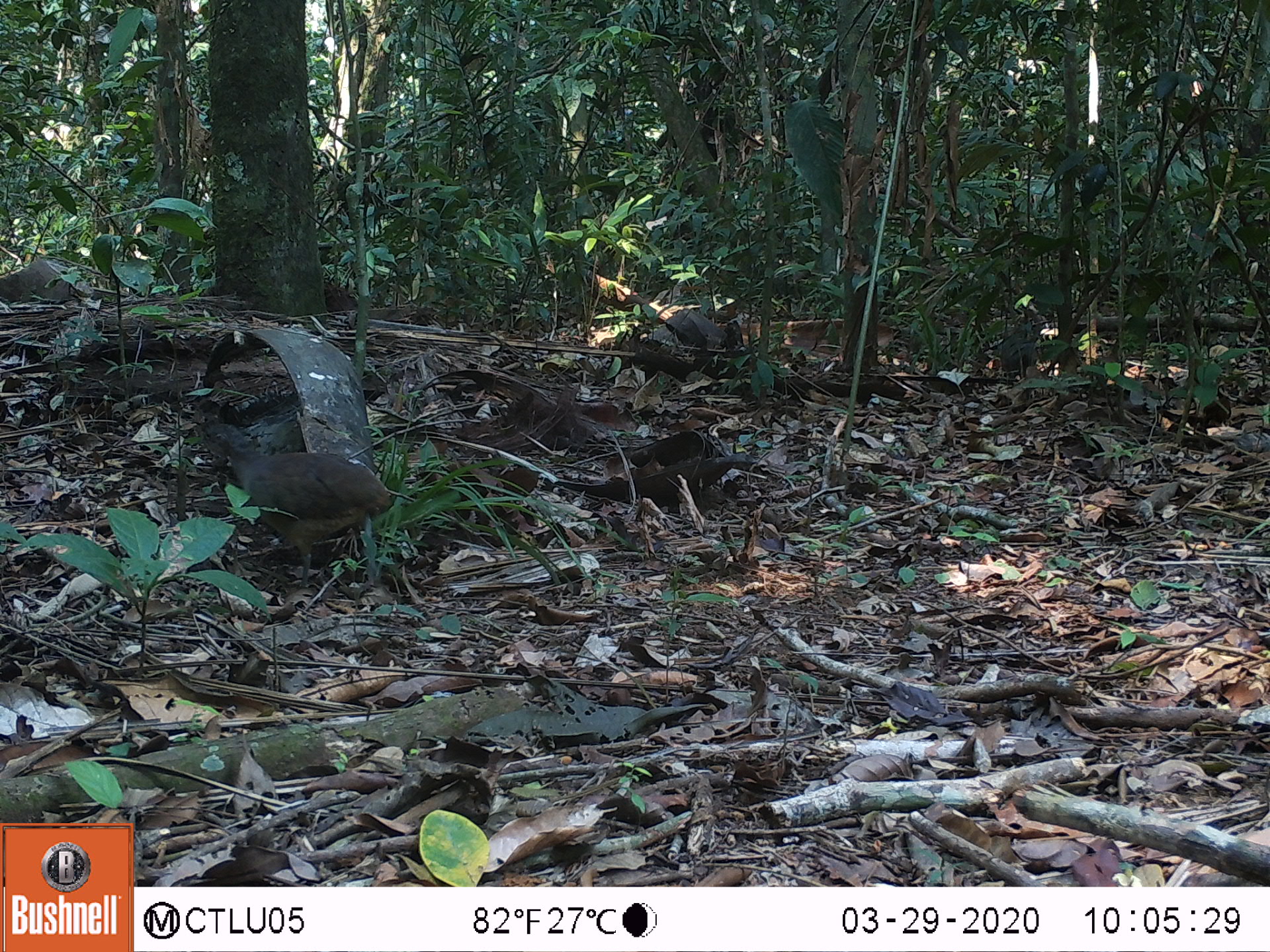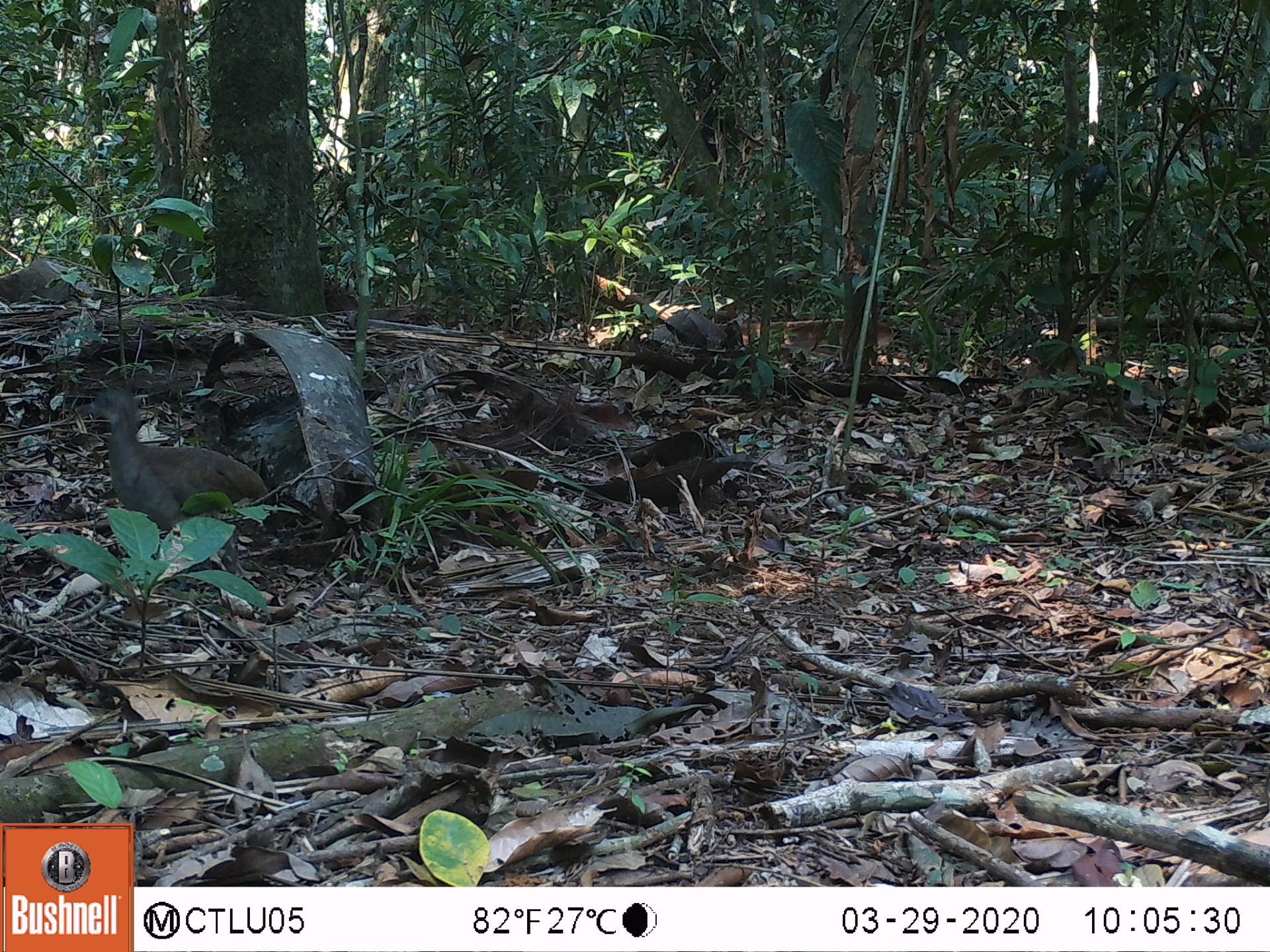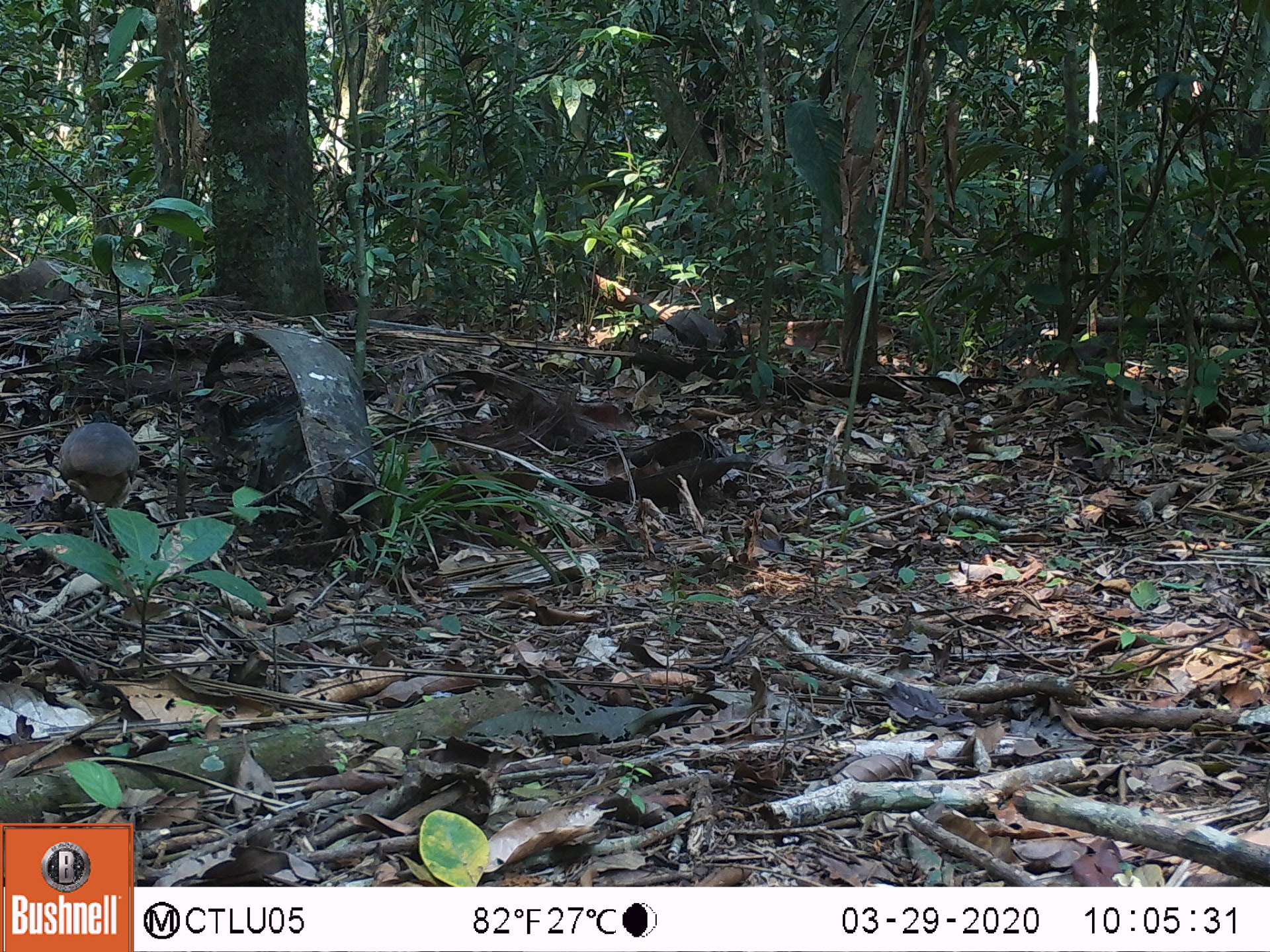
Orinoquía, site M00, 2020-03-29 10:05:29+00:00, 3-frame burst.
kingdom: Animalia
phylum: Chordata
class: Aves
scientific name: Aves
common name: bird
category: unknown bird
Unknown bird (bird) (Aves).